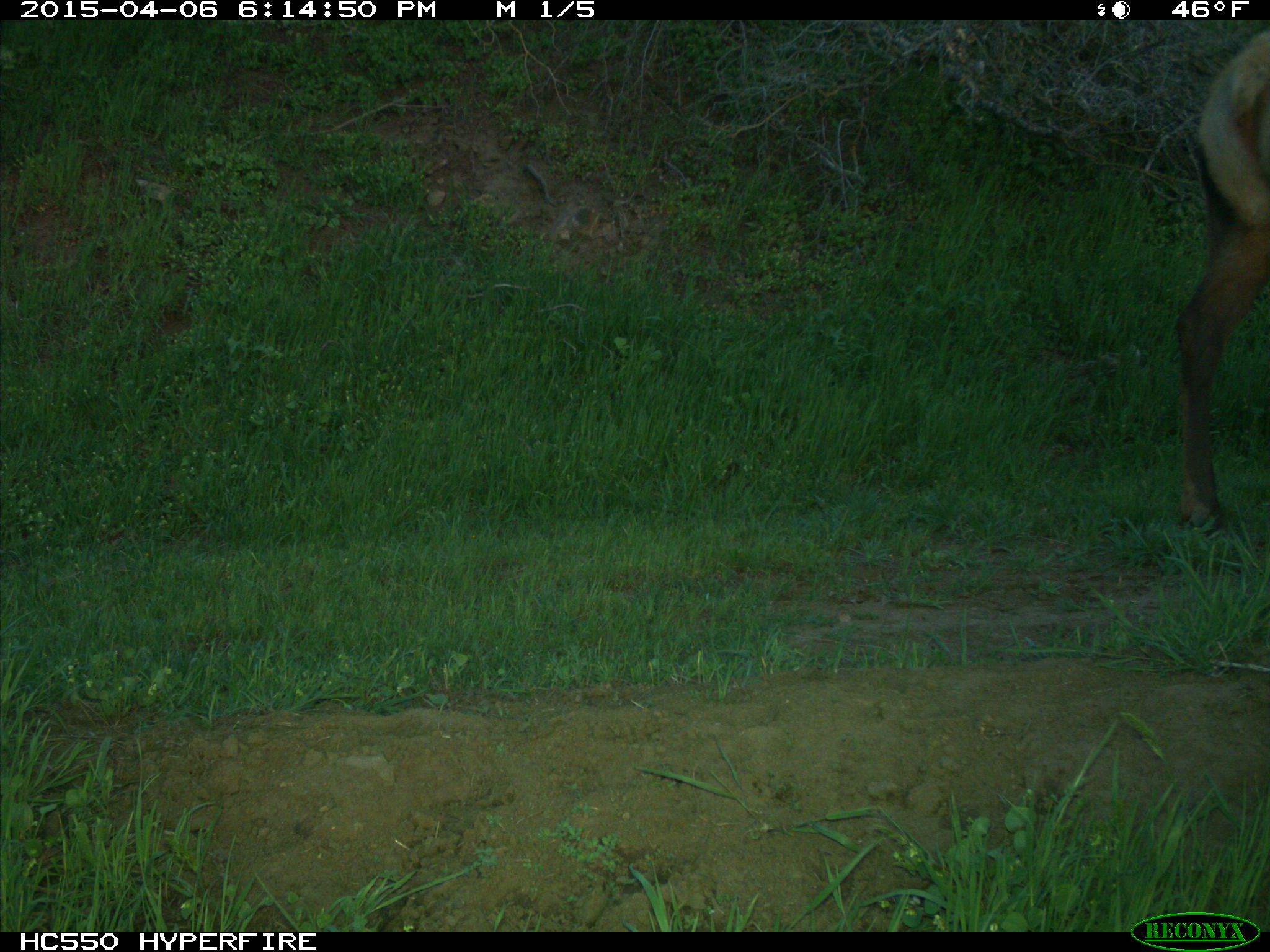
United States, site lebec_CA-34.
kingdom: Animalia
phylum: Chordata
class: Mammalia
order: Artiodactyla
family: Cervidae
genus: Cervus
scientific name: Cervus canadensis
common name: elk